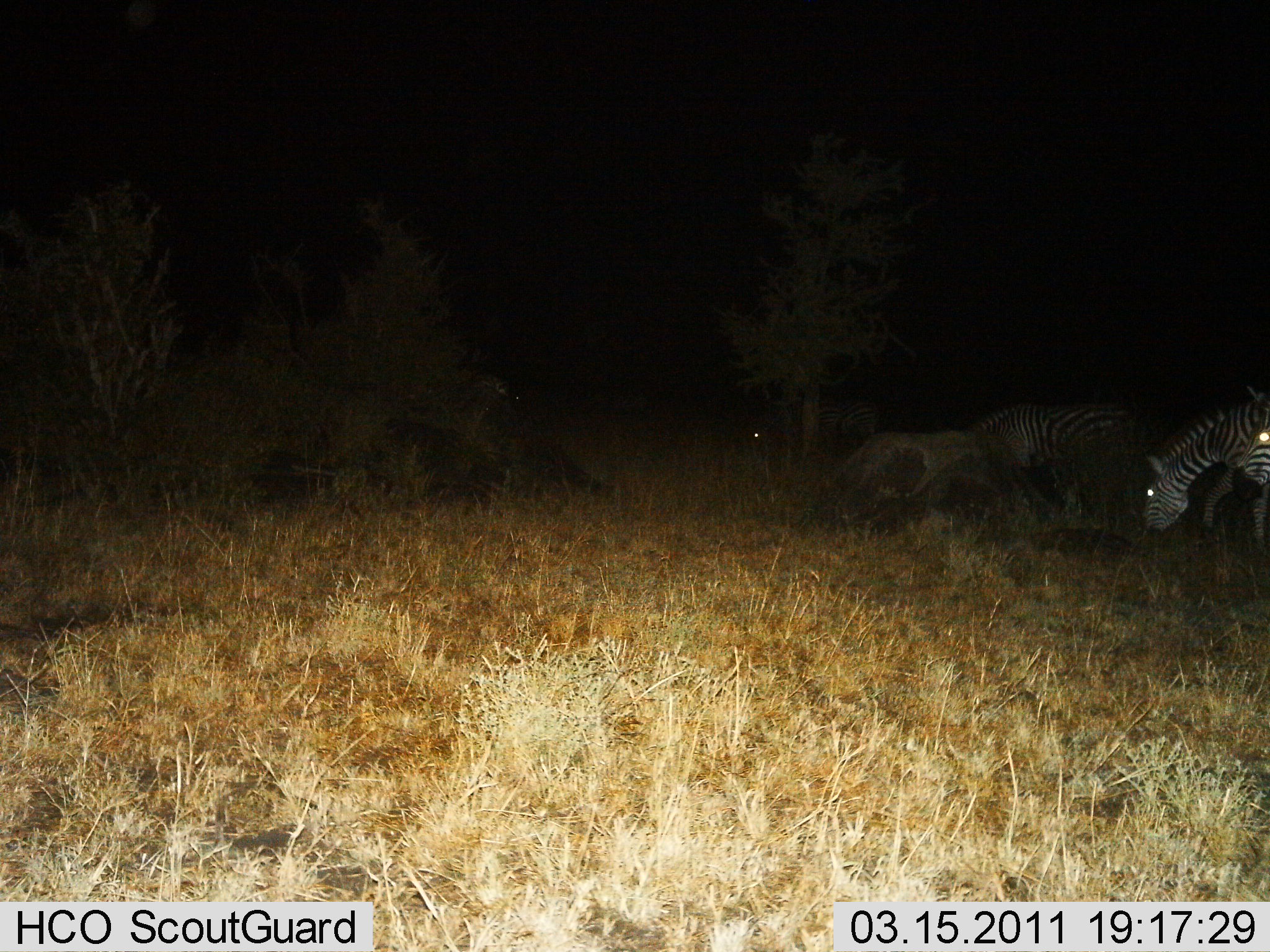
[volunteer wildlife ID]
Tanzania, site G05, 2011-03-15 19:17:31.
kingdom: Animalia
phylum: Chordata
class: Mammalia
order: Perissodactyla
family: Equidae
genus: Equus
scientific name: Equus quagga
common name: plains zebra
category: zebra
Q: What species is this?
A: Zebra (plains zebra) (Equus quagga).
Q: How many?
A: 4.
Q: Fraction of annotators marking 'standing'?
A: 50%.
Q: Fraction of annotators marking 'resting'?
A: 0%.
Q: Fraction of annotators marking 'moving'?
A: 8%.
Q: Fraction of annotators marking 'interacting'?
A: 0%.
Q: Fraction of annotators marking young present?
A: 0%.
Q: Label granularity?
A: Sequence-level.